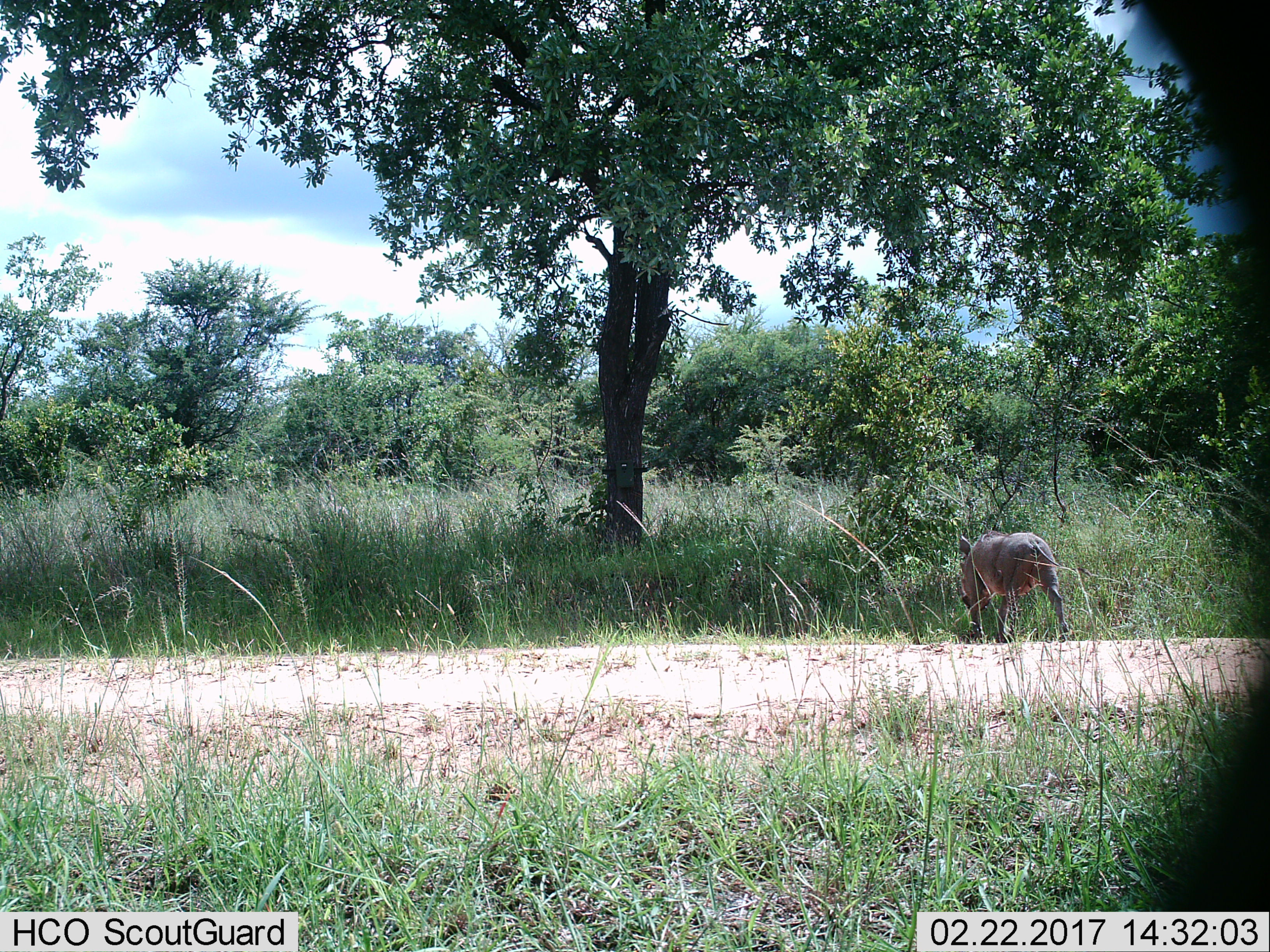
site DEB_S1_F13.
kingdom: Animalia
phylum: Chordata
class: Mammalia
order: Artiodactyla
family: Suidae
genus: Phacochoerus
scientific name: Phacochoerus africanus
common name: warthog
Warthog (Phacochoerus africanus), count 1. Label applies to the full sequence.